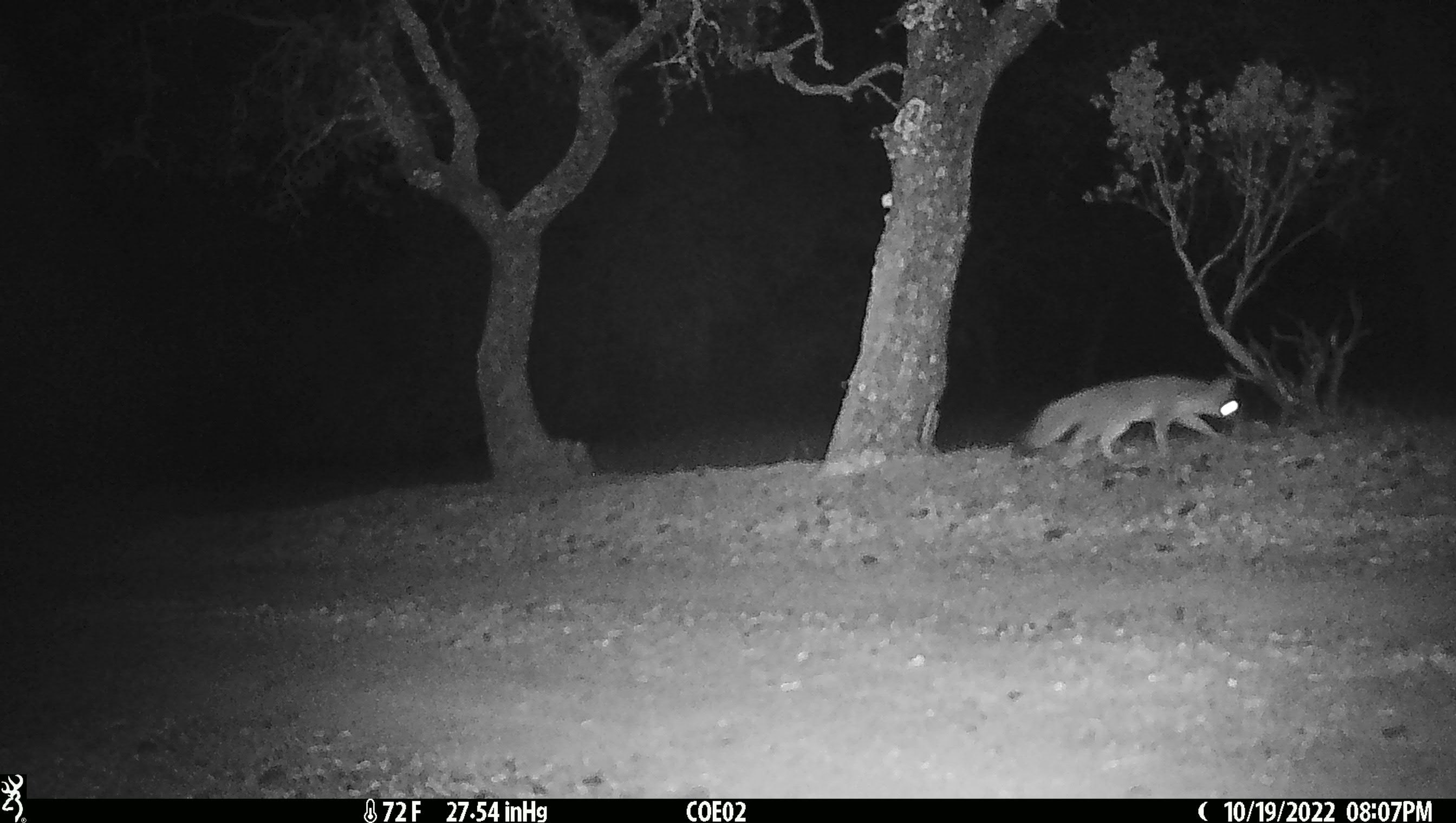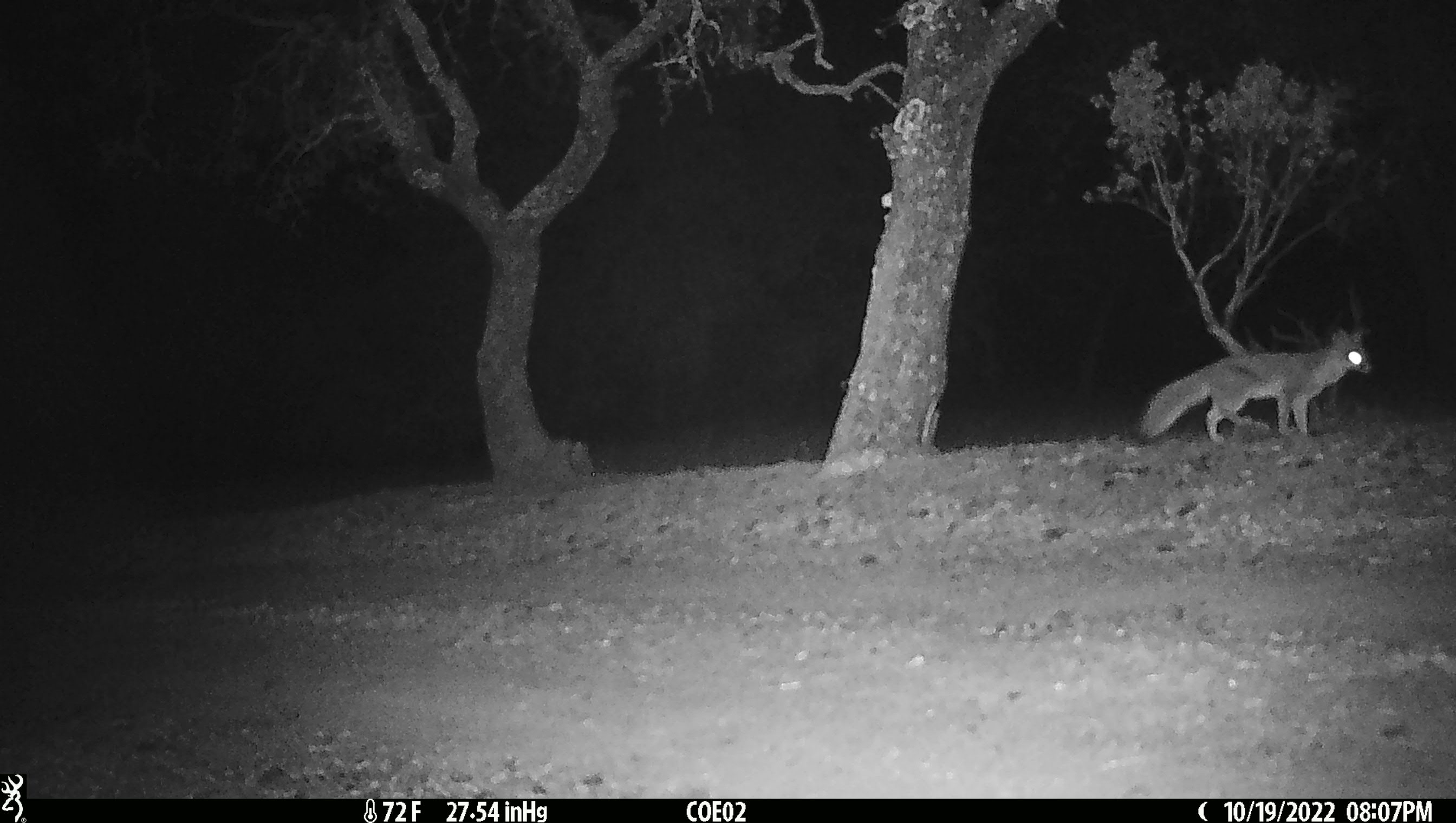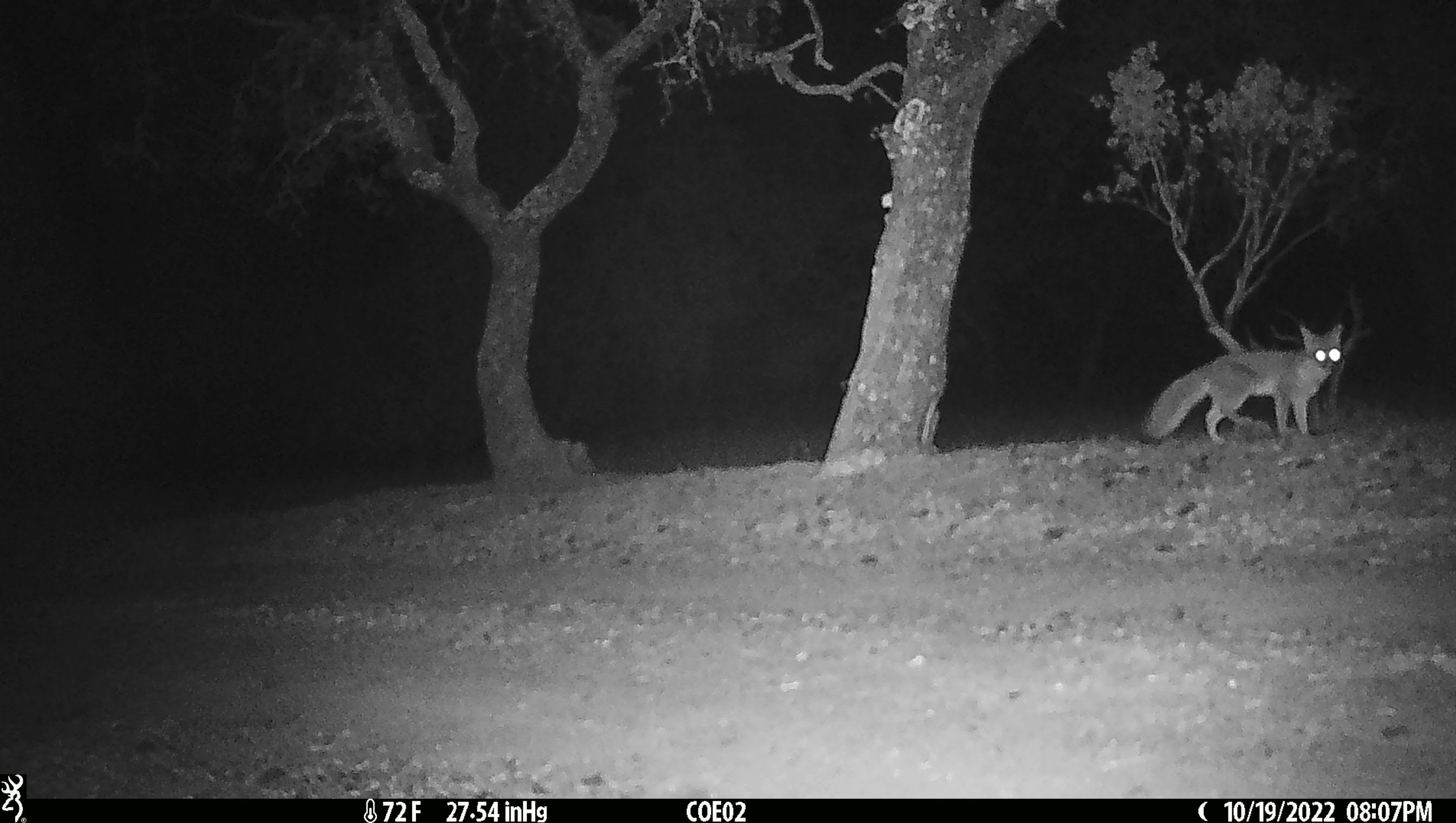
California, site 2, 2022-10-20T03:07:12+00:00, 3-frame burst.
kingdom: Animalia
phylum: Chordata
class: Mammalia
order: Carnivora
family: Canidae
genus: Urocyon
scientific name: Urocyon cinereoargenteus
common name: gray fox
Gray fox (Urocyon cinereoargenteus).